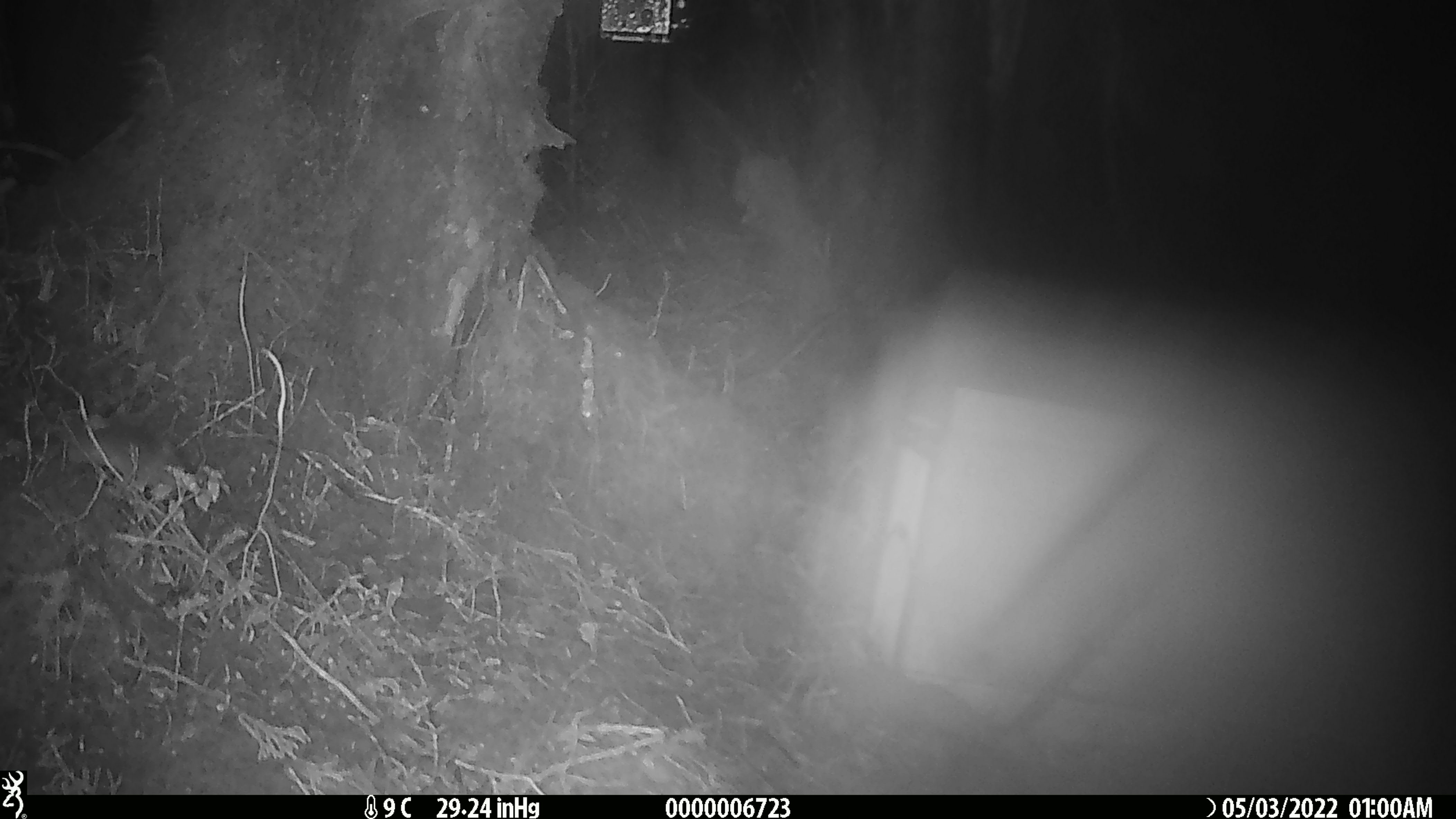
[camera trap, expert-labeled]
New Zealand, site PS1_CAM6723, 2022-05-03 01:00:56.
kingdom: Animalia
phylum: Chordata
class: Mammalia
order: Rodentia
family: Muridae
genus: Mus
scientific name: Mus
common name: mouse